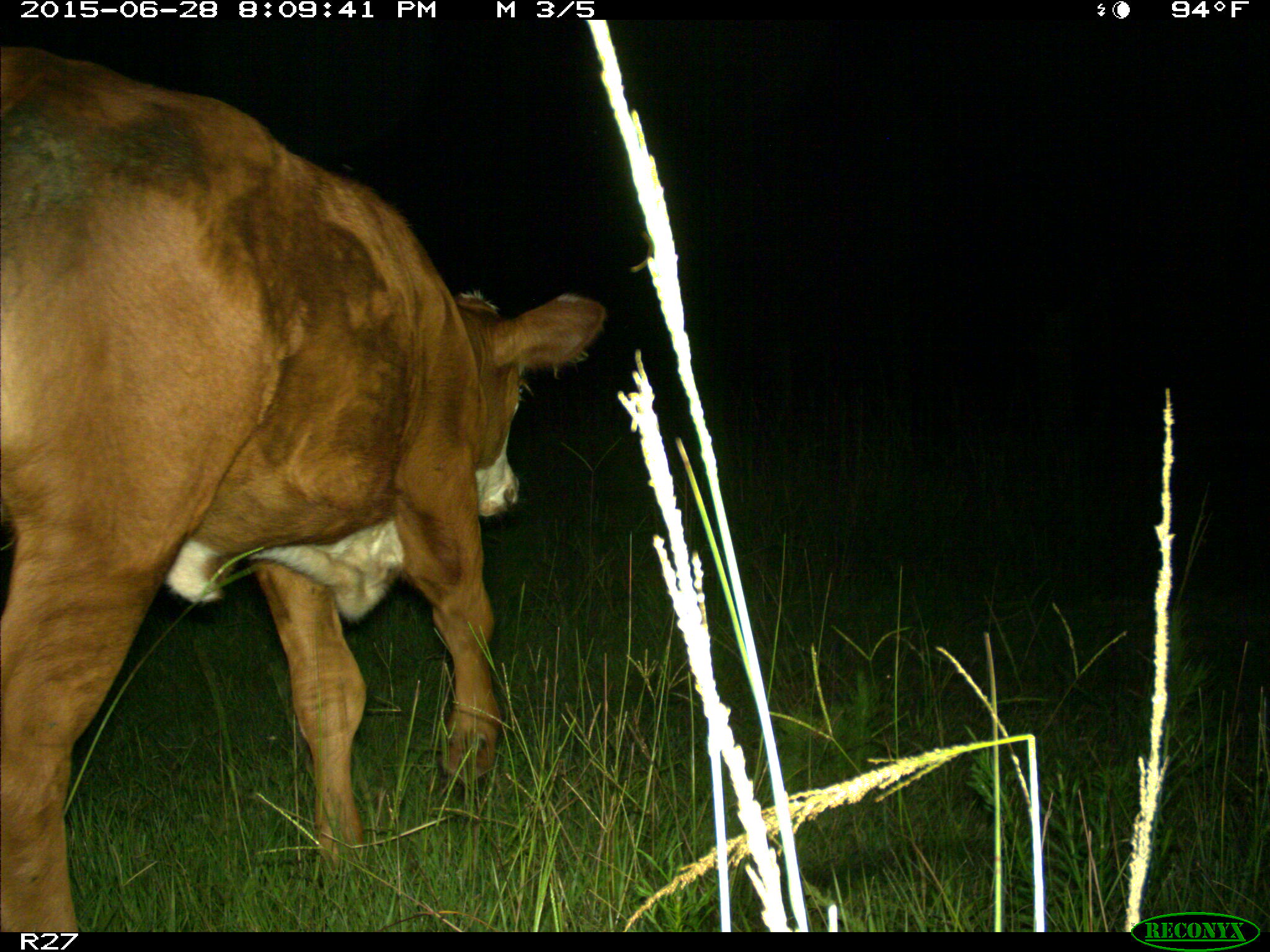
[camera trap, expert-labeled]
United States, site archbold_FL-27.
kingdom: Animalia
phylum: Chordata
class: Mammalia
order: Artiodactyla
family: Bovidae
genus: Bos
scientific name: Bos taurus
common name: domestic cow